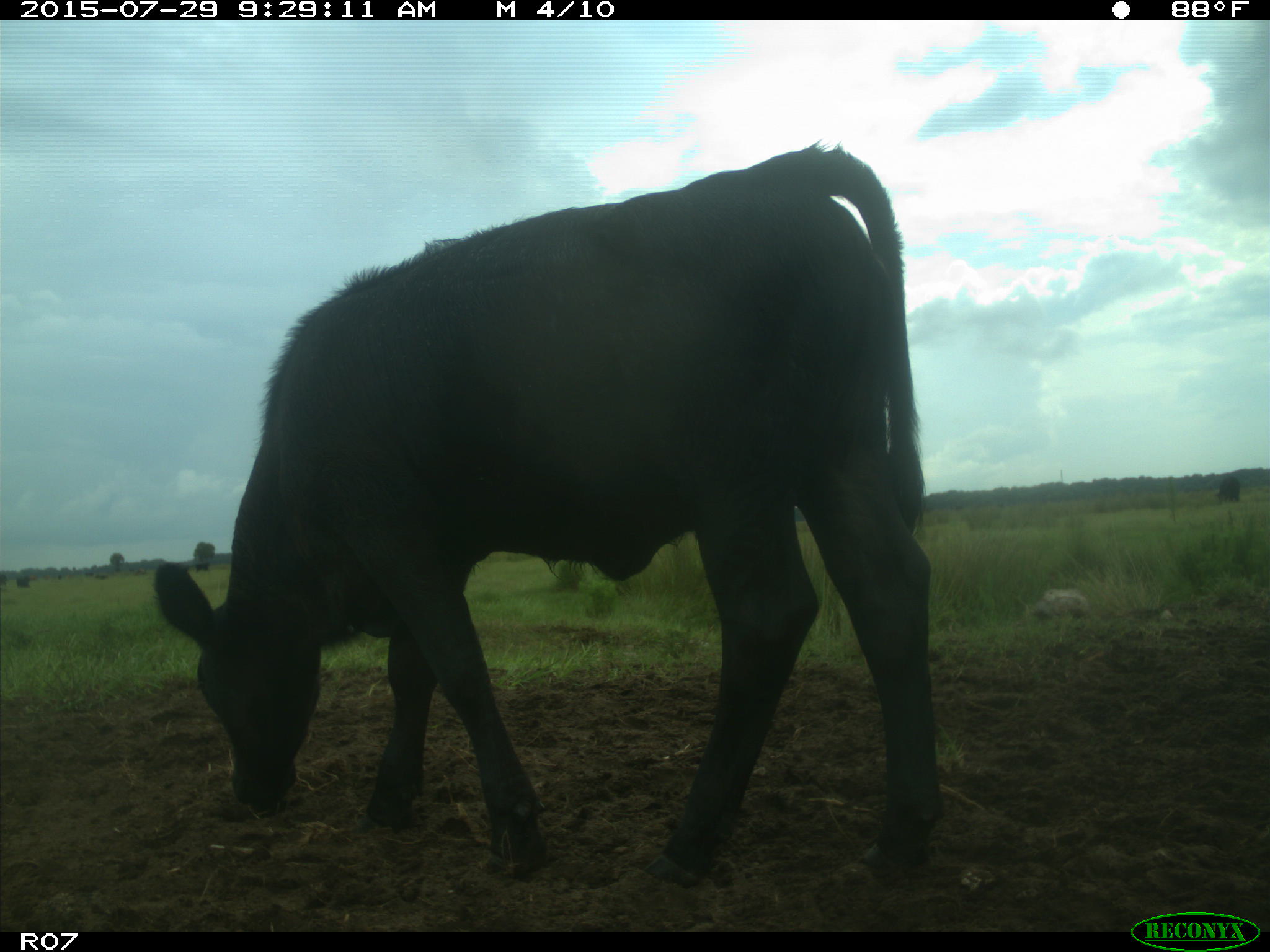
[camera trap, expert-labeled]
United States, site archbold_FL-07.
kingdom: Animalia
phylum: Chordata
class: Mammalia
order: Artiodactyla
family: Bovidae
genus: Bos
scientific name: Bos taurus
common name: domestic cow